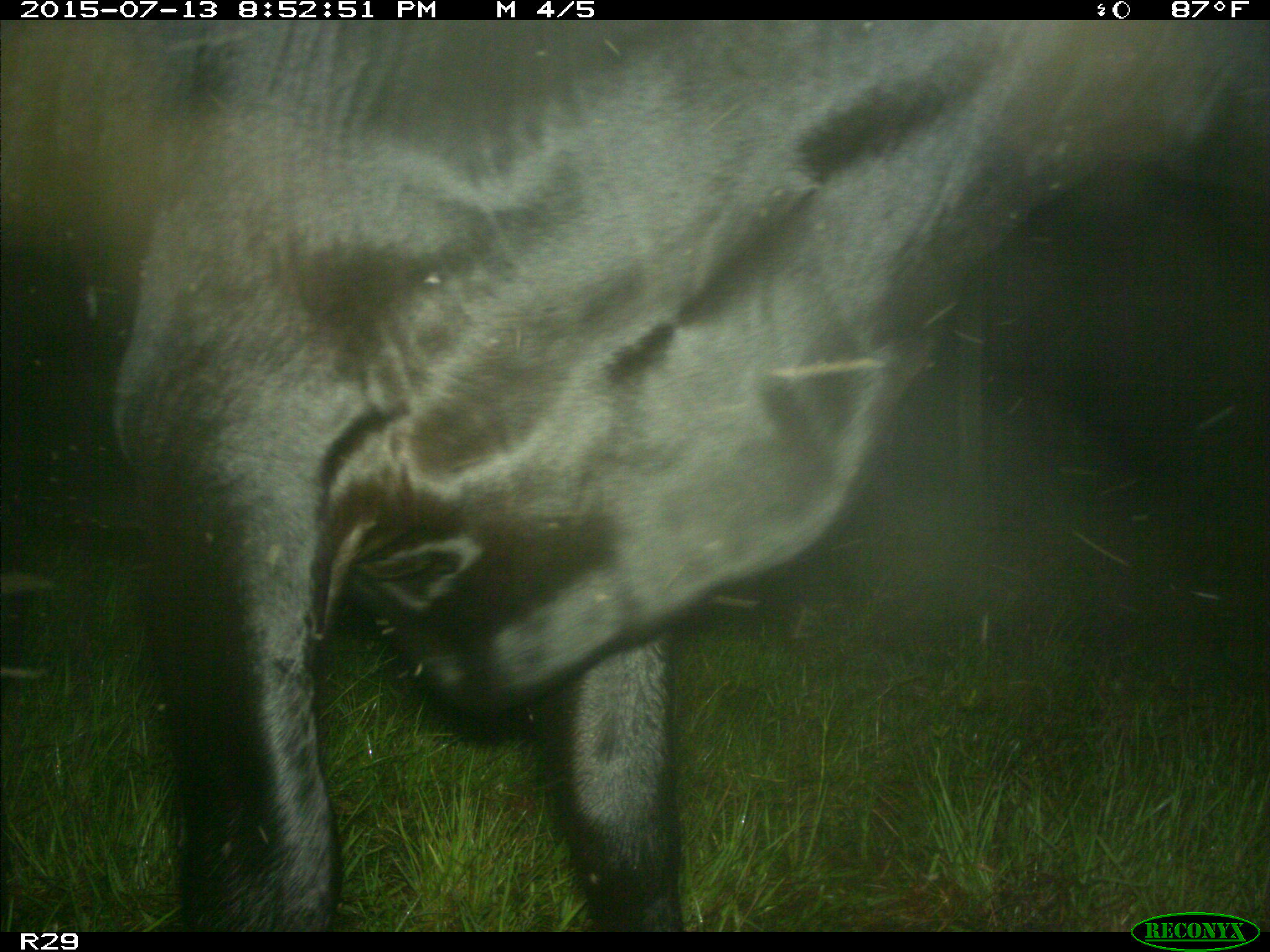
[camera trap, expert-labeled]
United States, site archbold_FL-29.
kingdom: Animalia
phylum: Chordata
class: Mammalia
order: Artiodactyla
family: Bovidae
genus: Bos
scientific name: Bos taurus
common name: domestic cow